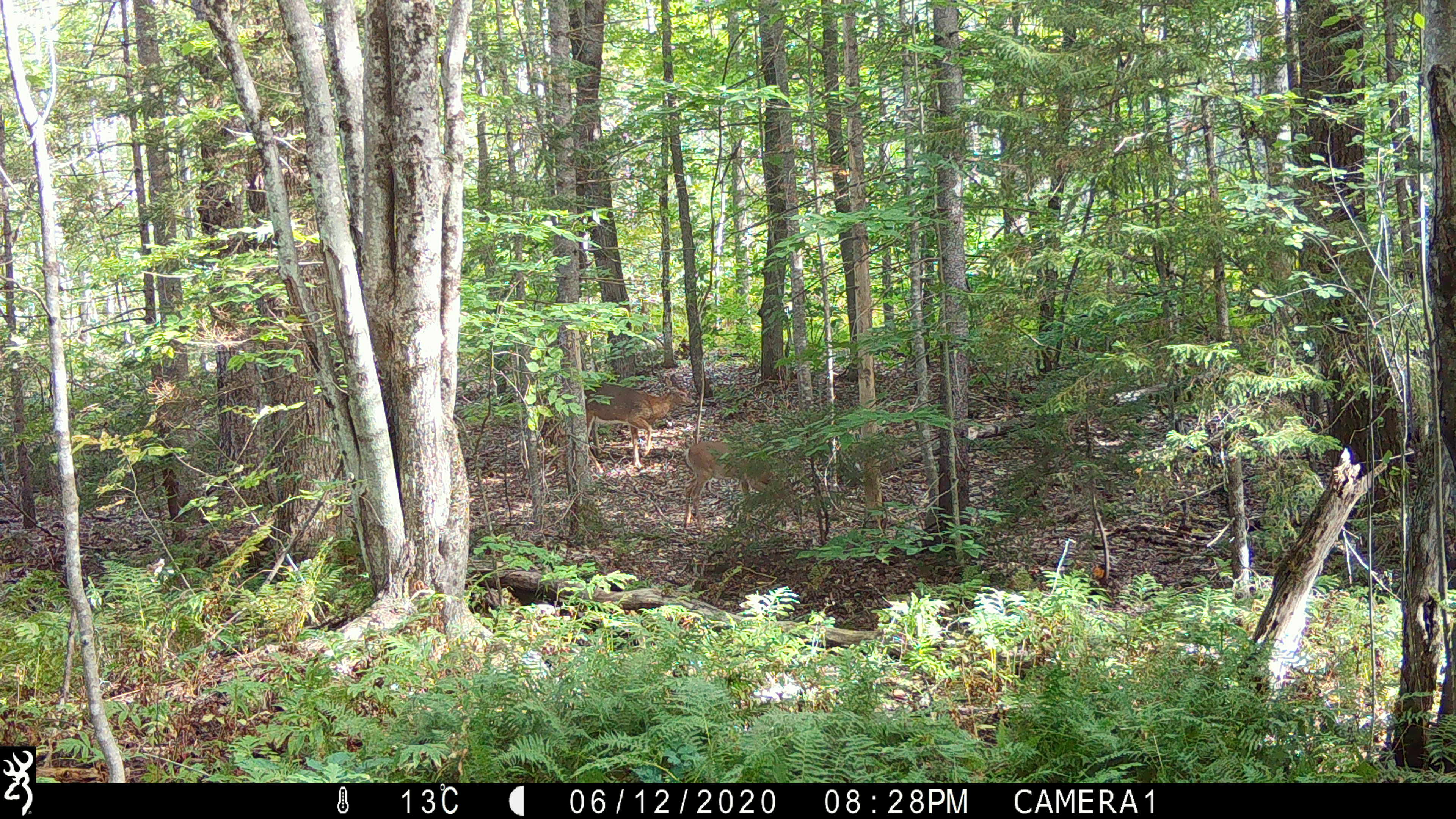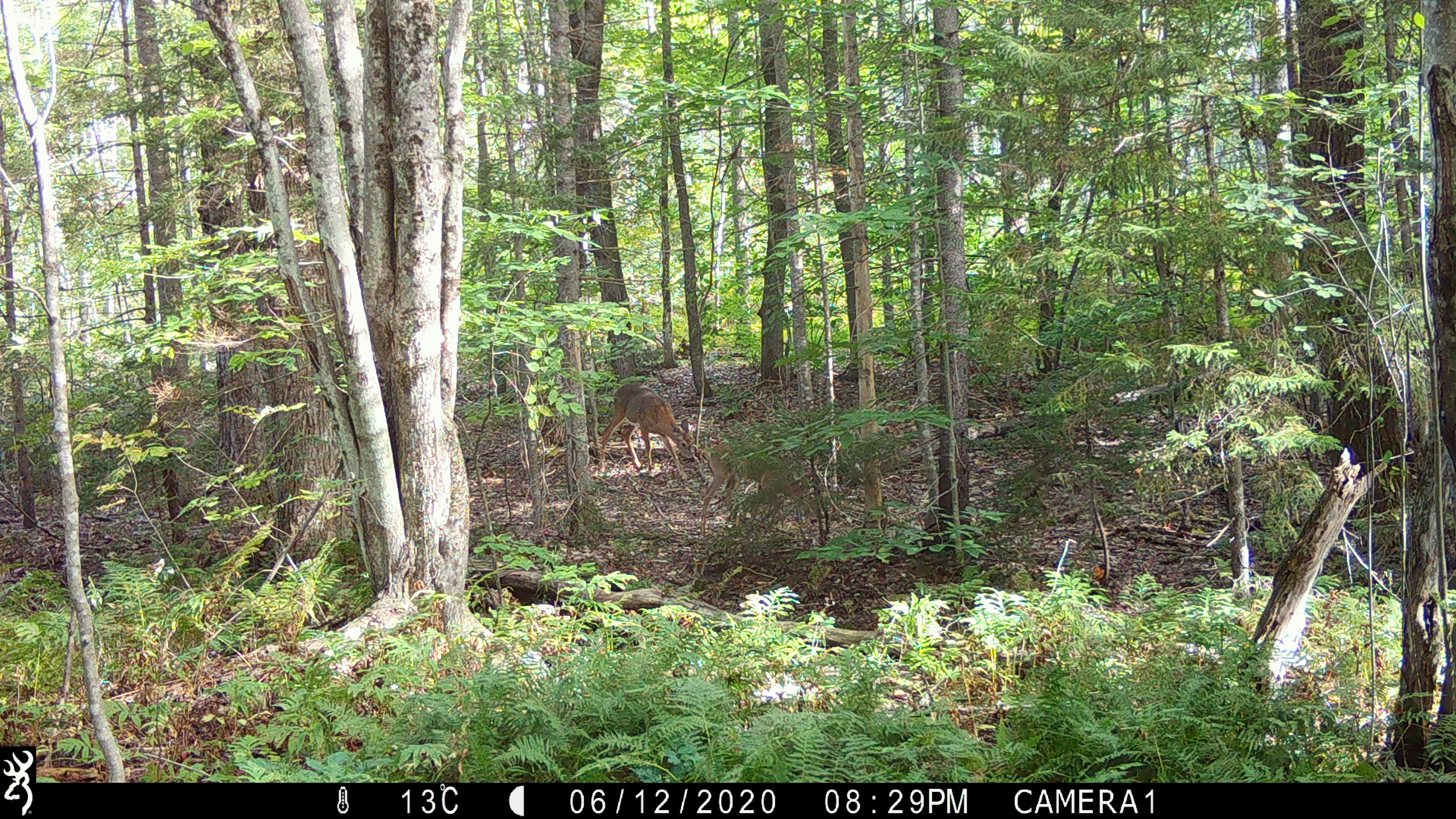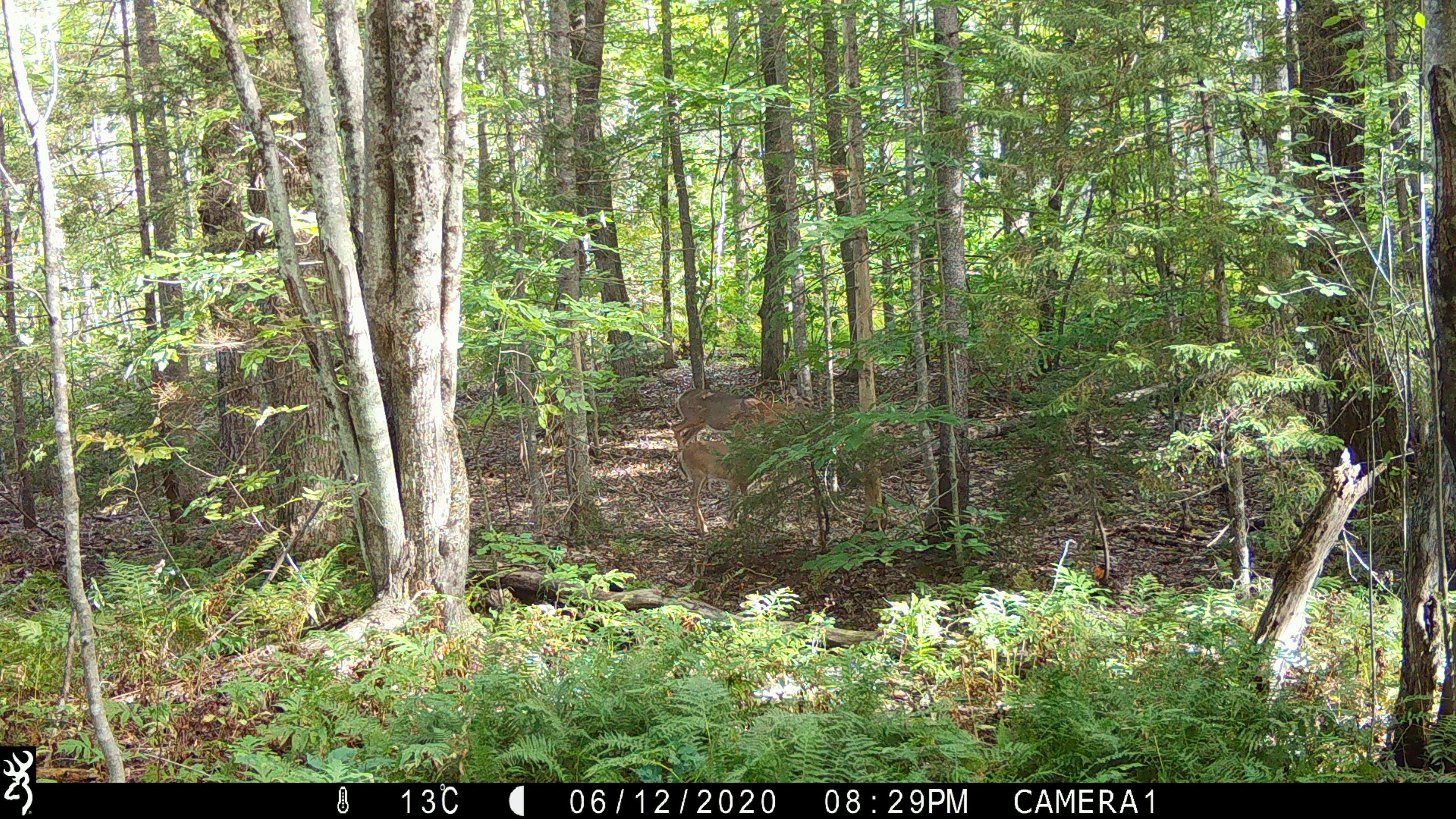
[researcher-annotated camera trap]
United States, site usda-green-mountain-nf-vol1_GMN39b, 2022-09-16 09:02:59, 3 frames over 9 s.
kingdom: Animalia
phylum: Chordata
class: Mammalia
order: Artiodactyla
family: Cervidae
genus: Odocoileus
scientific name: Odocoileus virginianus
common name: white-tailed deer